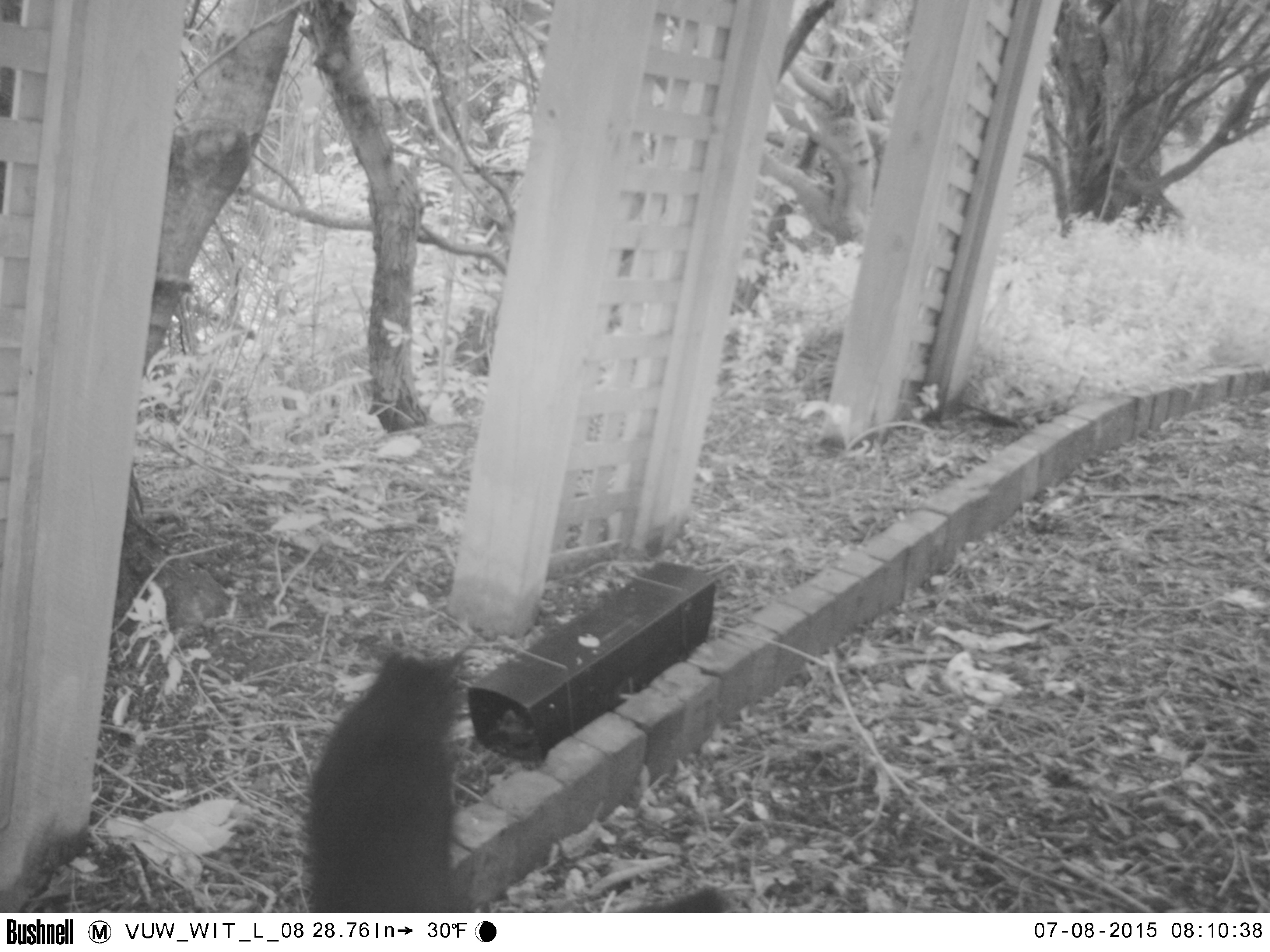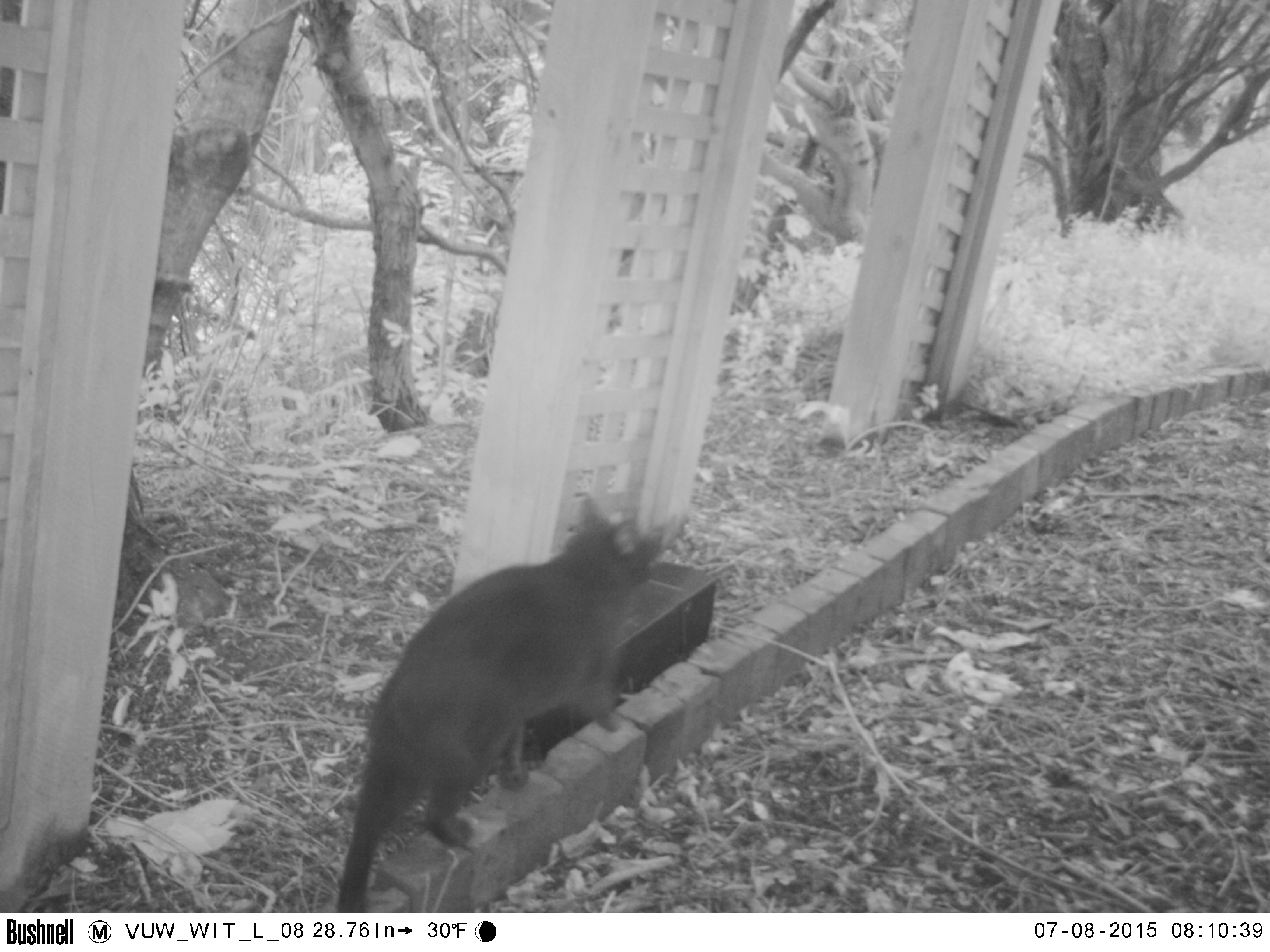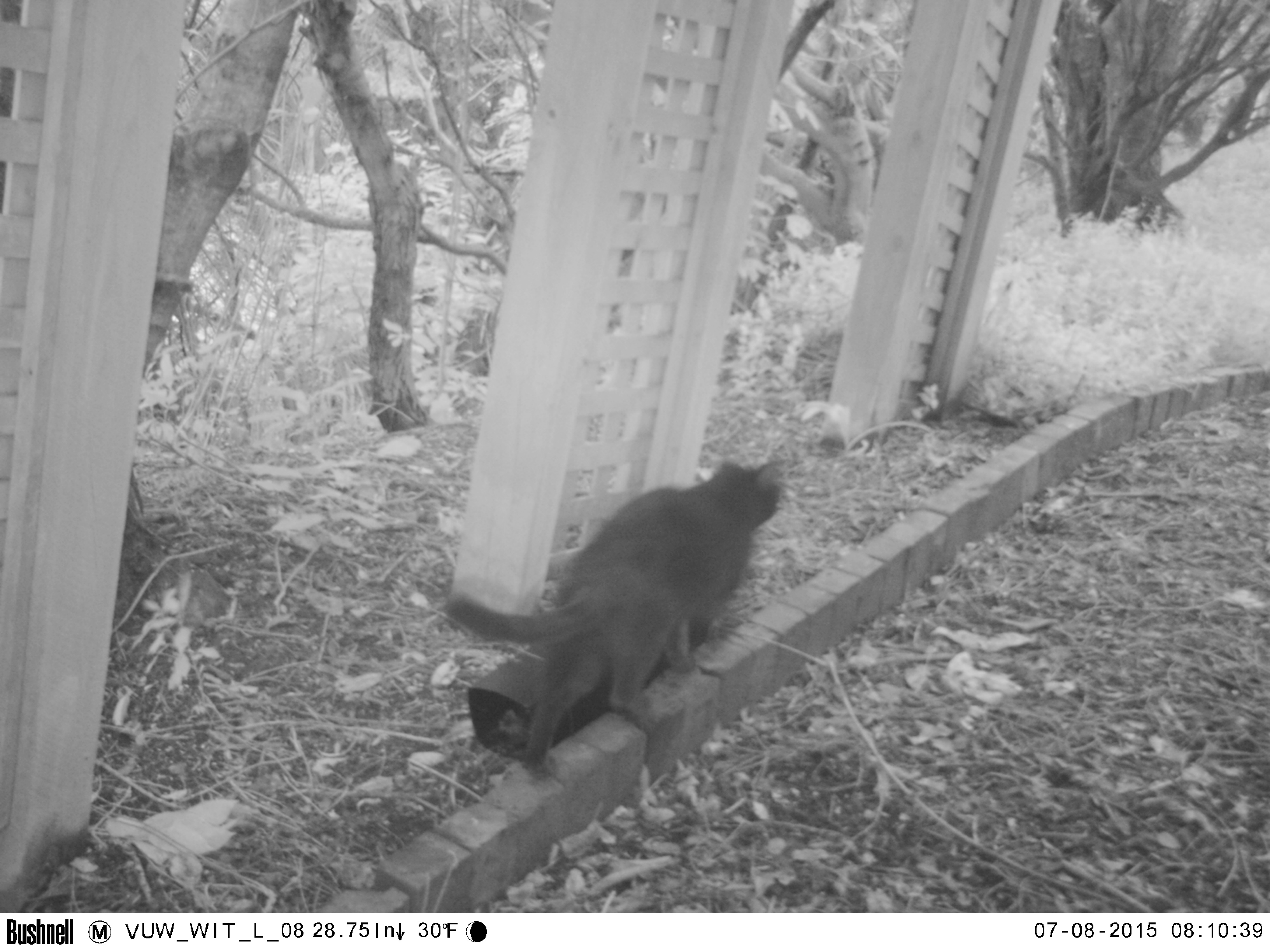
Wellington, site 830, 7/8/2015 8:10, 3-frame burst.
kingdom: Animalia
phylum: Chordata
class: Mammalia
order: Carnivora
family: Felidae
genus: Felis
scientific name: Felis catus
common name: cat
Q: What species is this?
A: Cat (Felis catus).